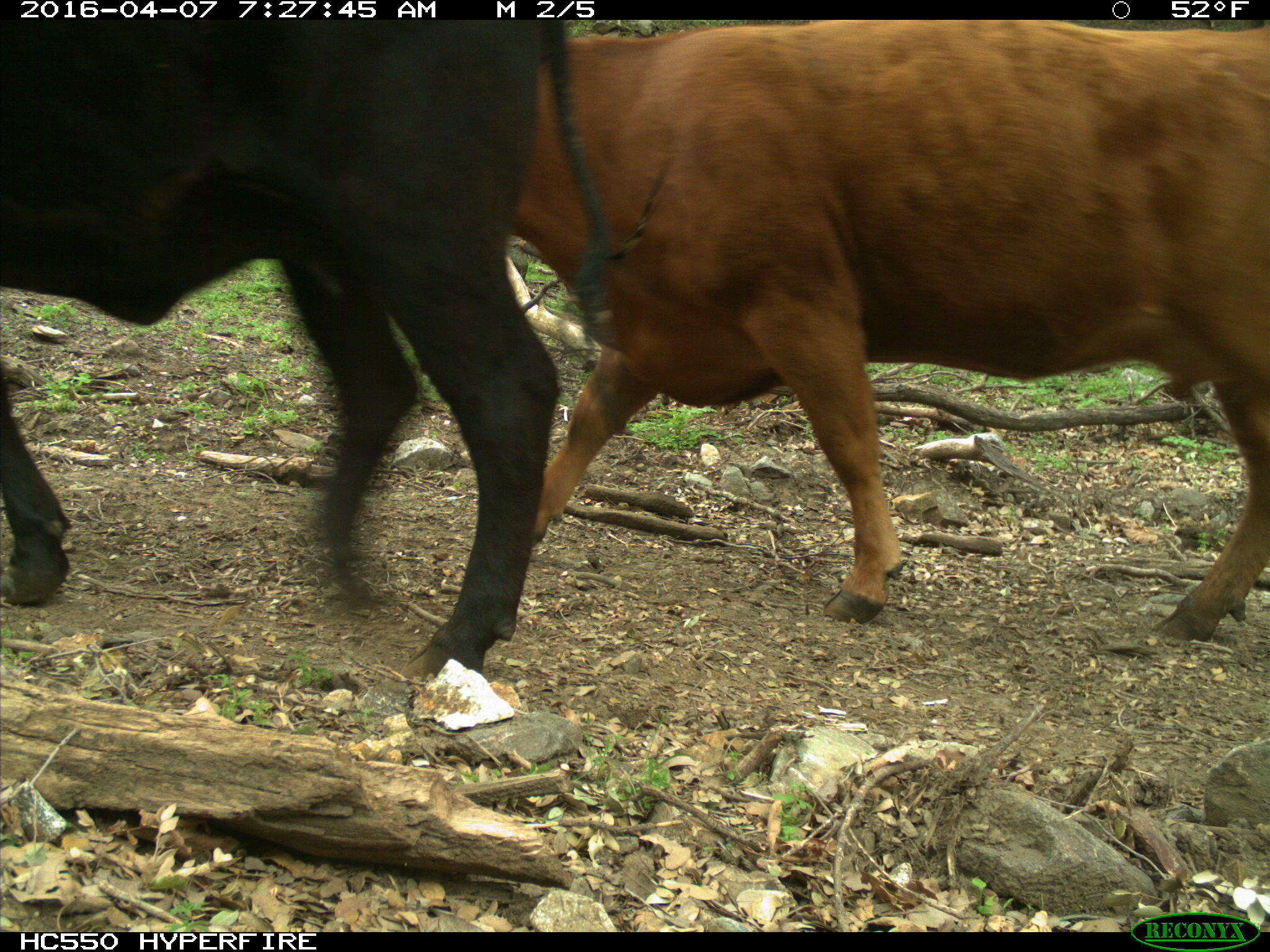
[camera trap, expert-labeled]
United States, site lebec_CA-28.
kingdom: Animalia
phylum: Chordata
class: Mammalia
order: Artiodactyla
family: Bovidae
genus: Bos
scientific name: Bos taurus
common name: domestic cow